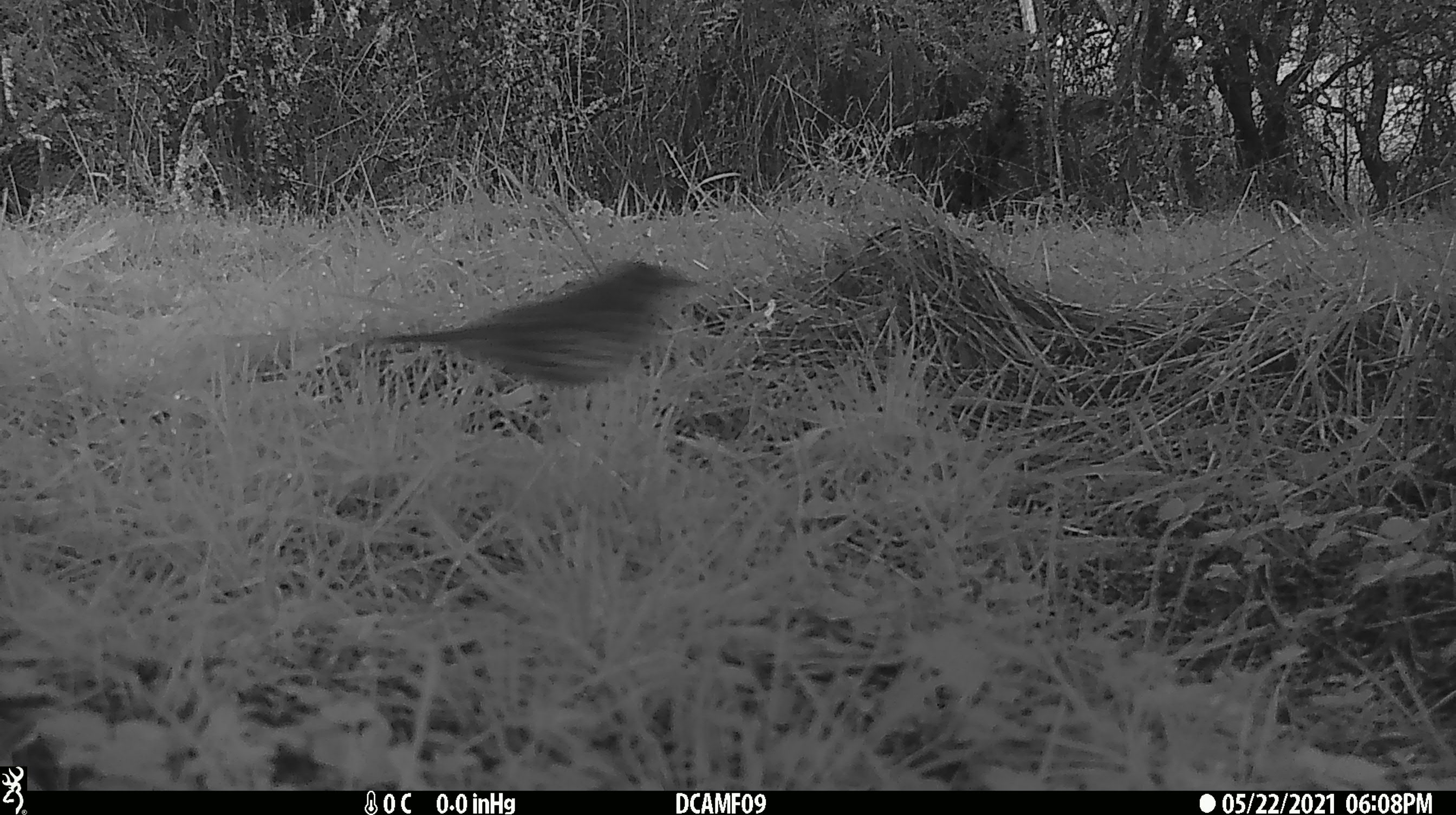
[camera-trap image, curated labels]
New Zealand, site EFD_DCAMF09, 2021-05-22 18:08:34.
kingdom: Animalia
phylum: Chordata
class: Aves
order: Passeriformes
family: Turdidae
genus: Turdus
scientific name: Turdus philomelos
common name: song thrush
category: thrush